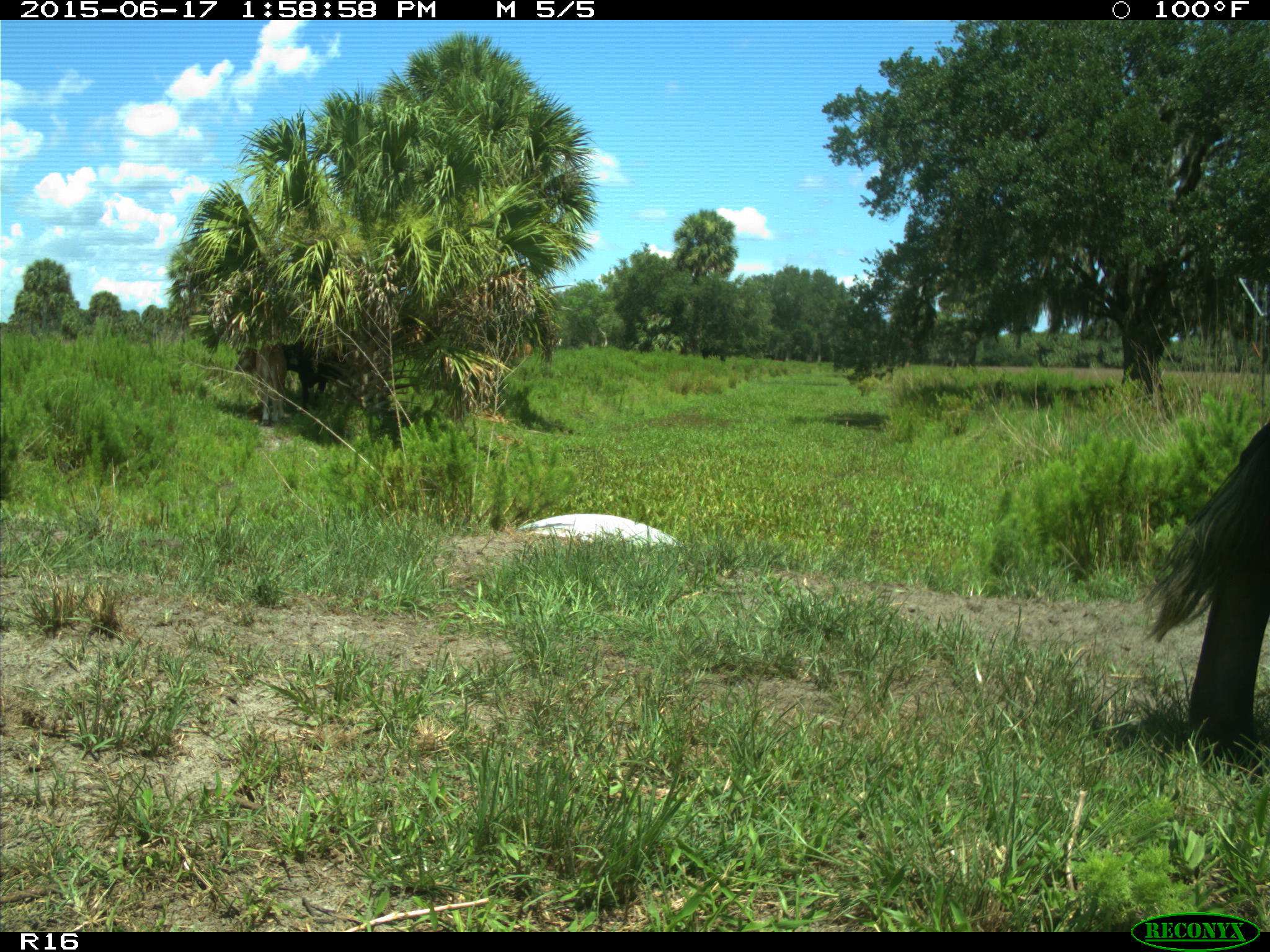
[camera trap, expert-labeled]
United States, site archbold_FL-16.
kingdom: Animalia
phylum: Chordata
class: Mammalia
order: Artiodactyla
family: Bovidae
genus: Bos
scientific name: Bos taurus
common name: domestic cow